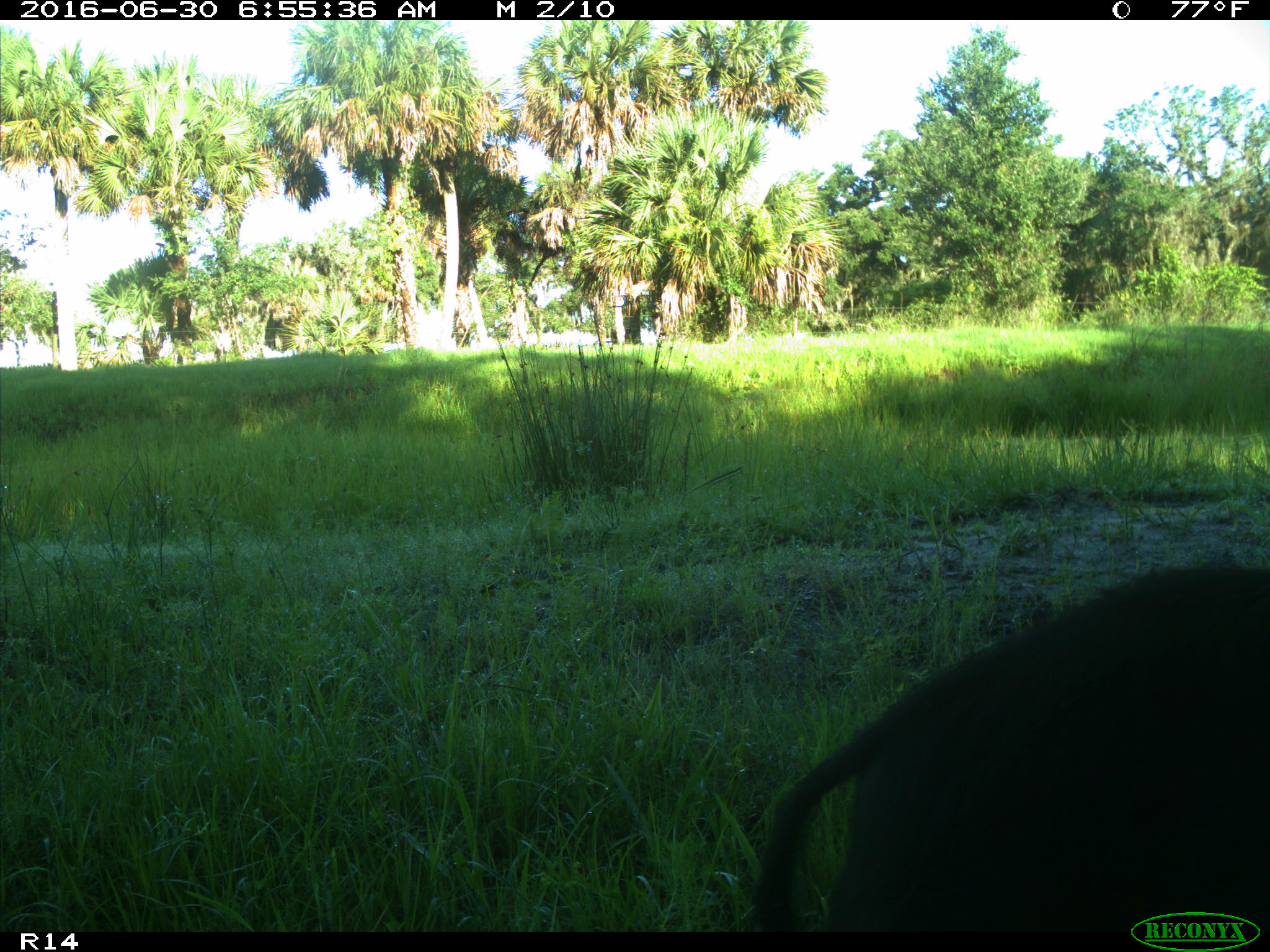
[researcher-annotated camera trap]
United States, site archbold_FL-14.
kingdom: Animalia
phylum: Chordata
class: Mammalia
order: Artiodactyla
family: Suidae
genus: Sus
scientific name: Sus scrofa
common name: wild boar